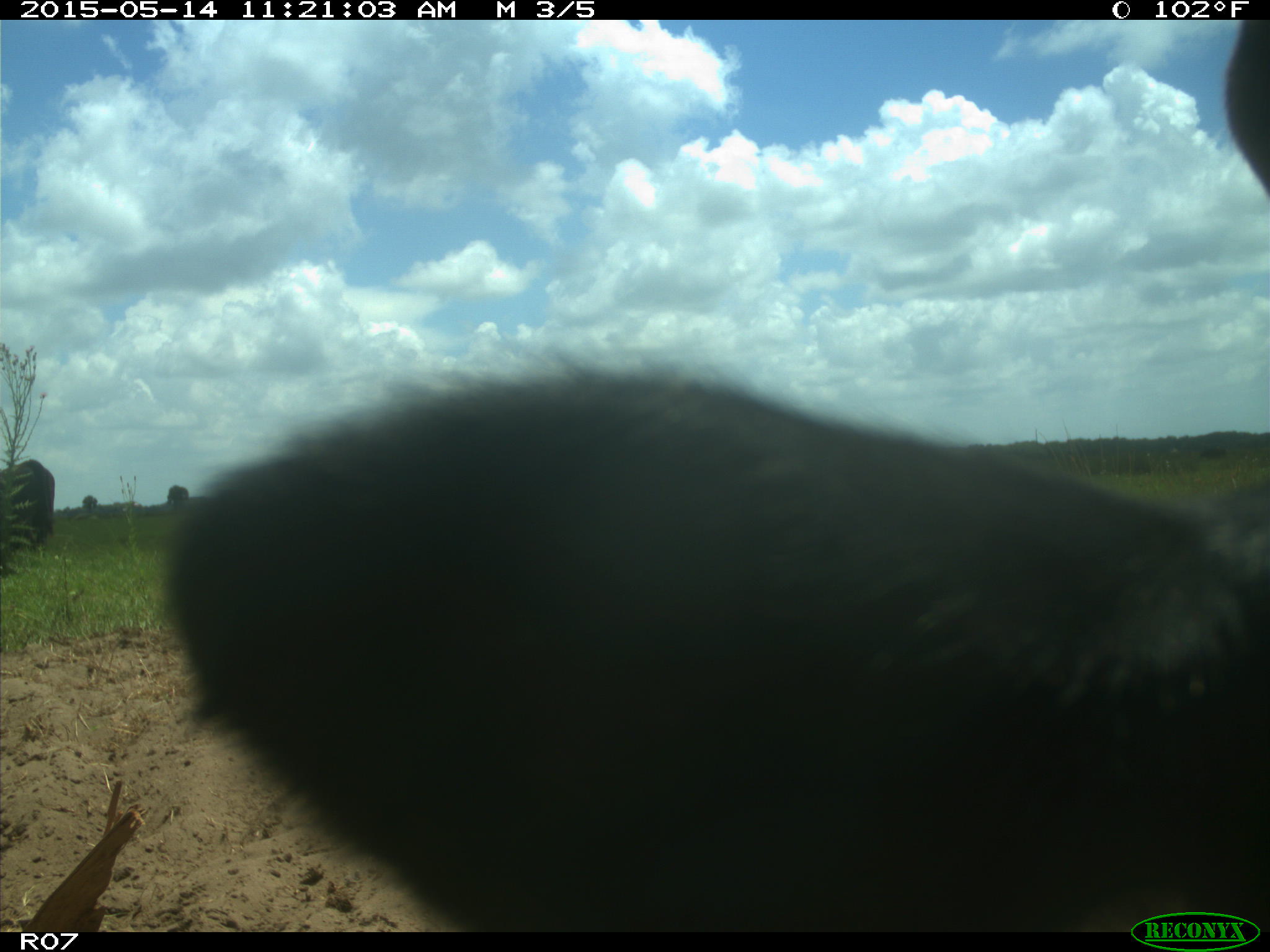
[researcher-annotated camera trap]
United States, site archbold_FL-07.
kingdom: Animalia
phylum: Chordata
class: Mammalia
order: Artiodactyla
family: Bovidae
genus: Bos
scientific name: Bos taurus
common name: domestic cow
Bos taurus (domestic cow).